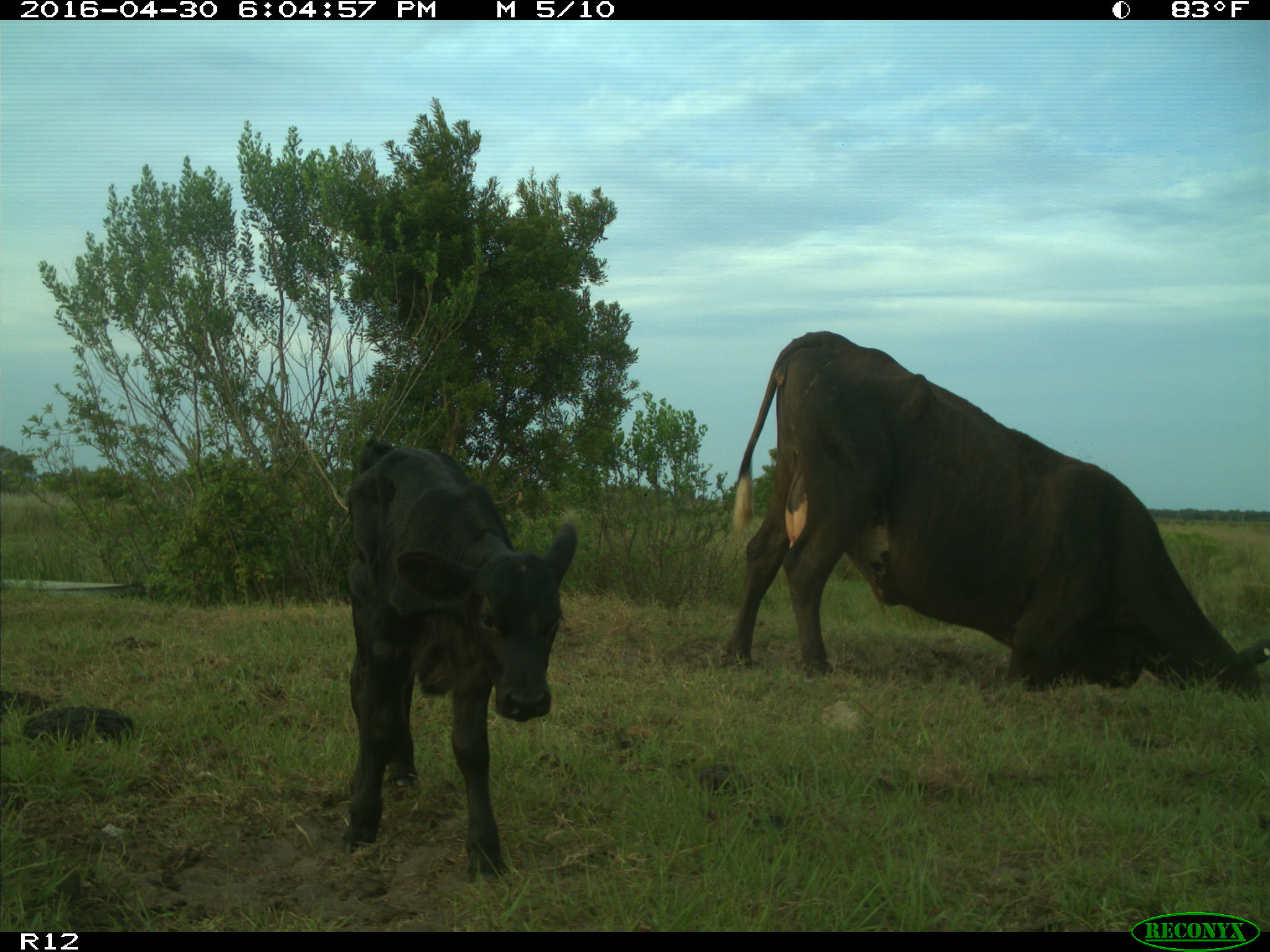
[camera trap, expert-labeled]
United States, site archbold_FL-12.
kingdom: Animalia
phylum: Chordata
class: Mammalia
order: Artiodactyla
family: Bovidae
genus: Bos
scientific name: Bos taurus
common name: domestic cow